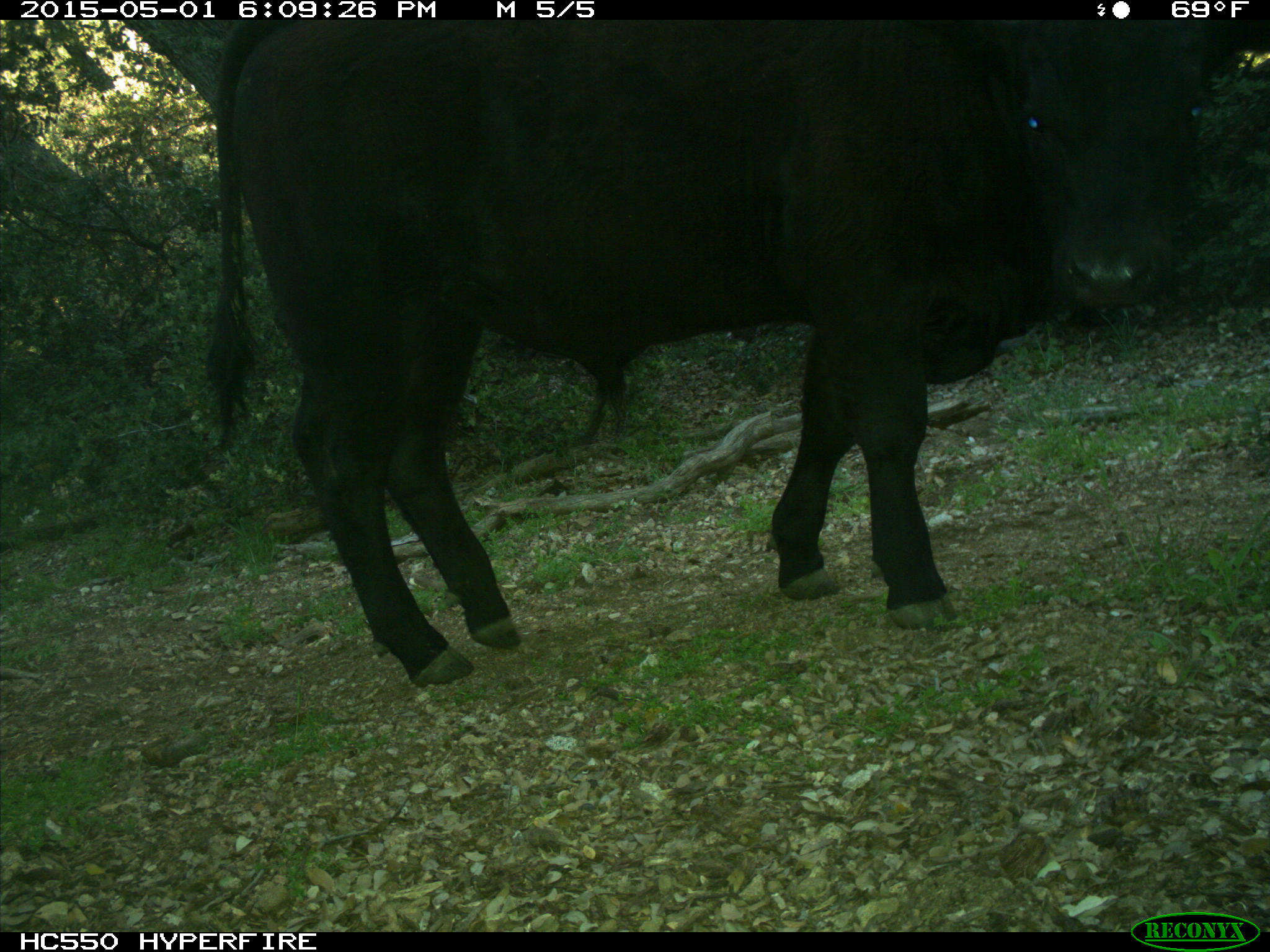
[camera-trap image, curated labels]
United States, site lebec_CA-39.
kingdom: Animalia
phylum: Chordata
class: Mammalia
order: Artiodactyla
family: Bovidae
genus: Bos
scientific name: Bos taurus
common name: domestic cow